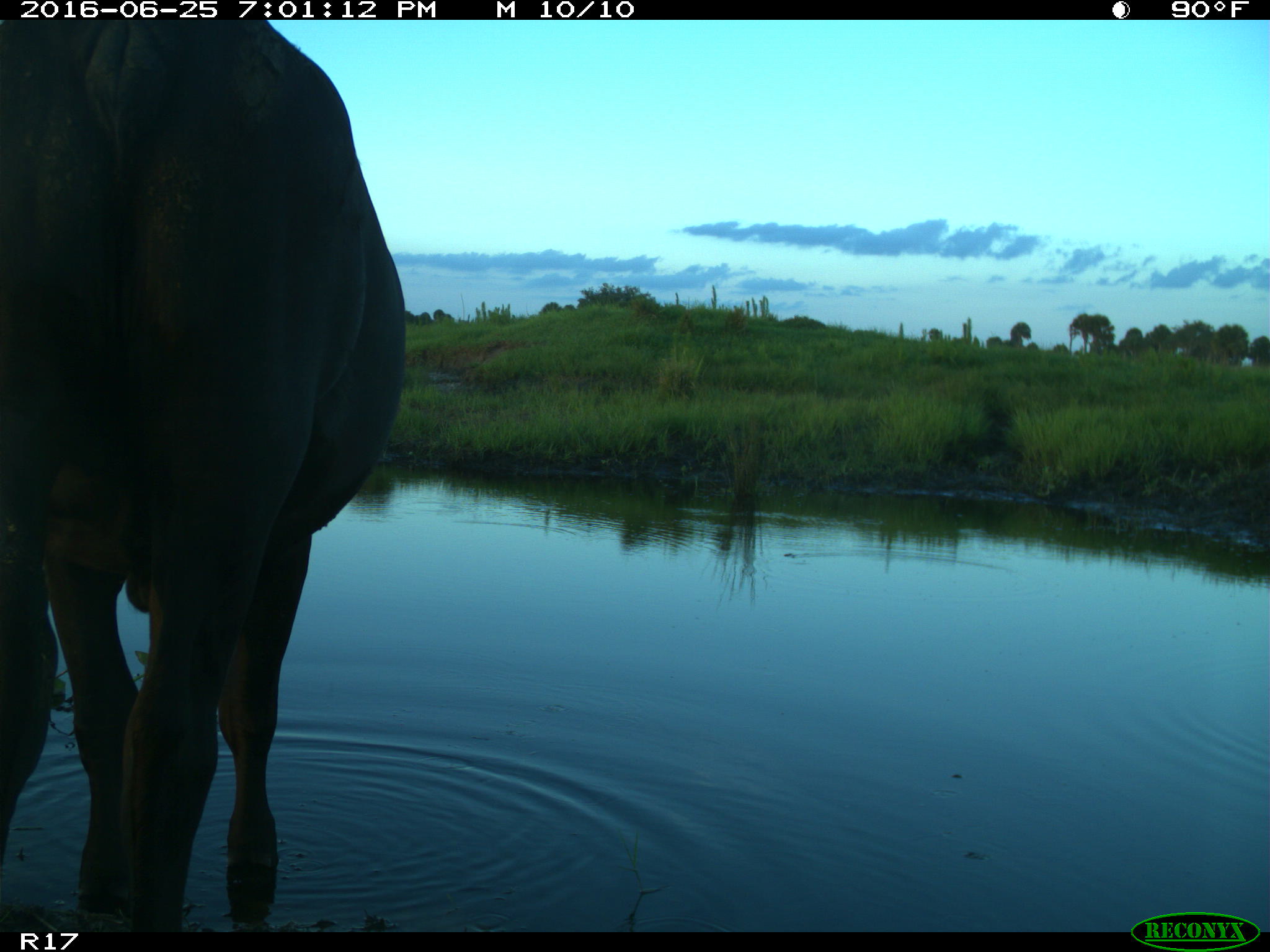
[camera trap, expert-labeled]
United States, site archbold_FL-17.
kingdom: Animalia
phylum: Chordata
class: Mammalia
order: Artiodactyla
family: Bovidae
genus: Bos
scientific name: Bos taurus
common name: domestic cow